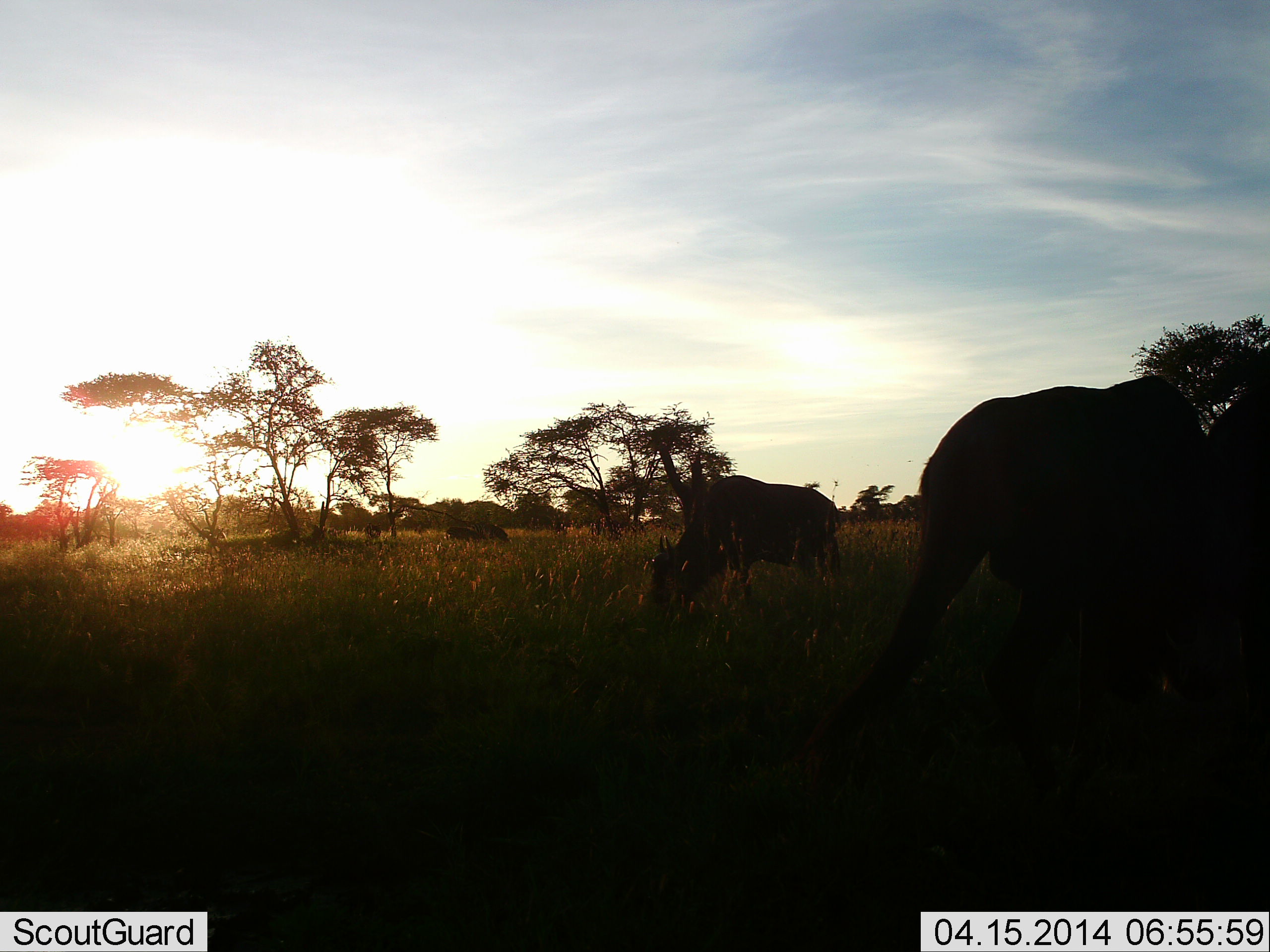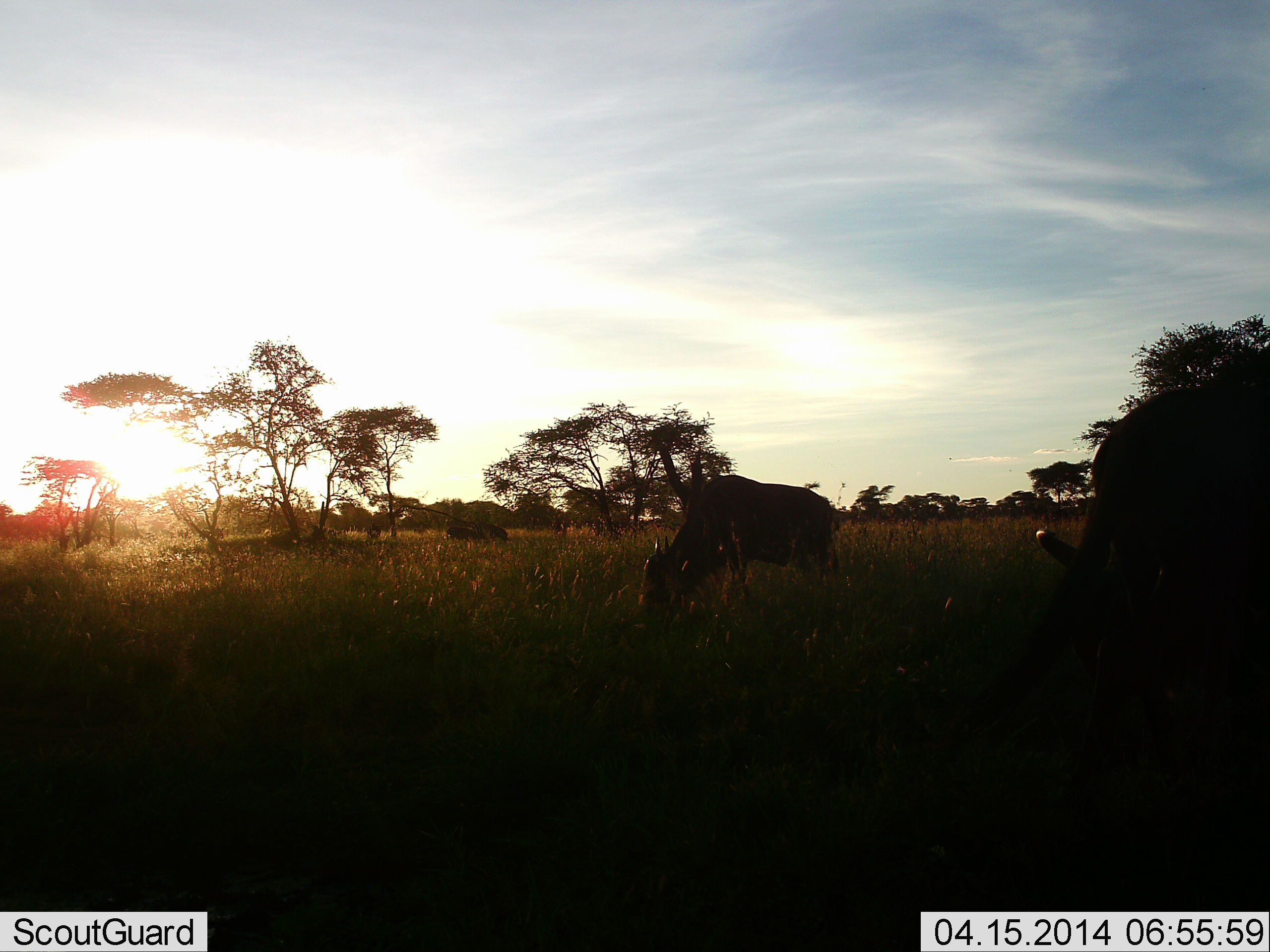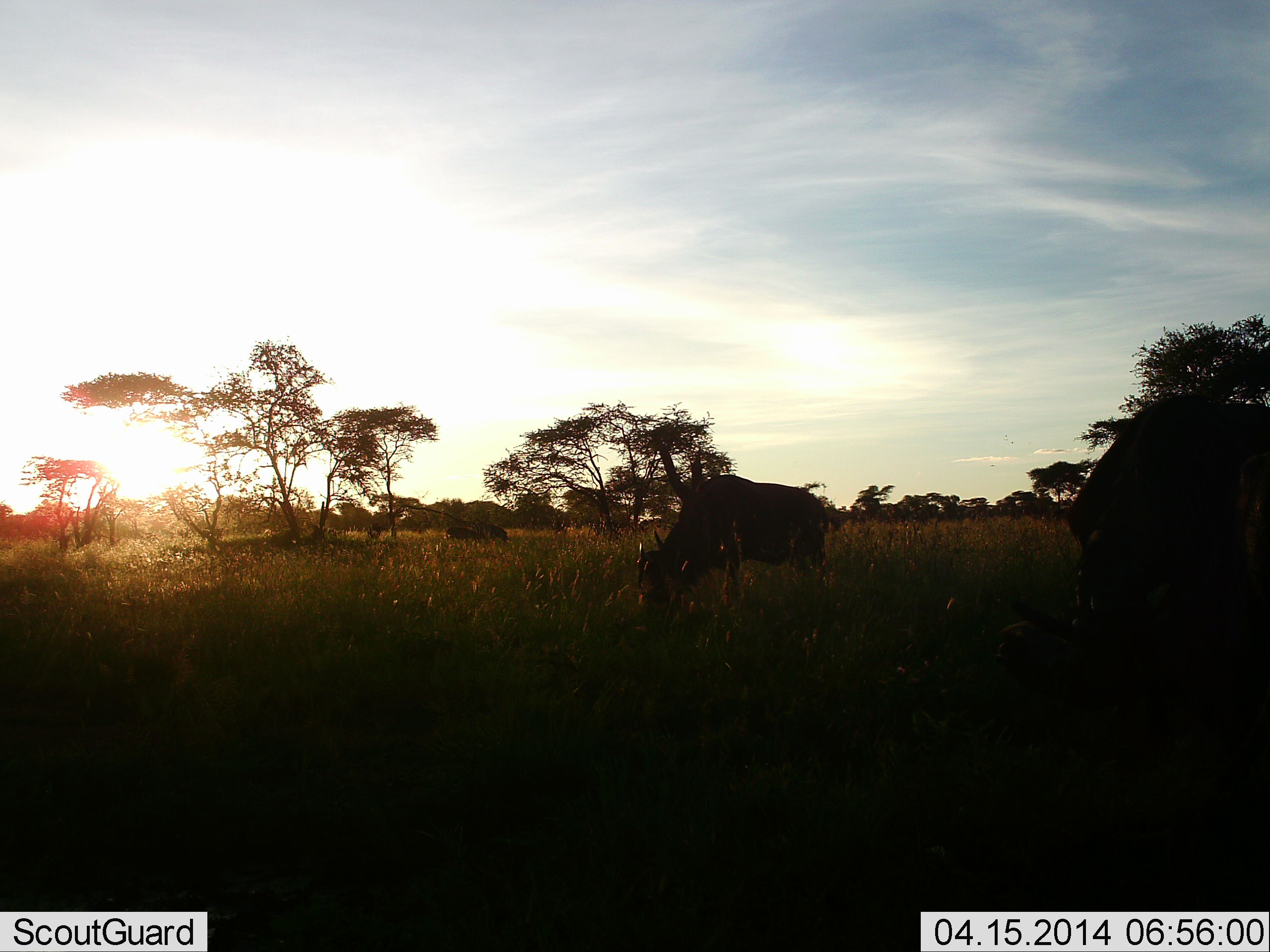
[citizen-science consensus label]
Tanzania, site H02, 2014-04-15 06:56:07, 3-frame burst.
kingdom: Animalia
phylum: Chordata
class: Mammalia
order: Artiodactyla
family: Bovidae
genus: Connochaetes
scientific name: Connochaetes taurinus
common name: blue wildebeest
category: wildebeest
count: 3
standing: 30%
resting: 0%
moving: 50%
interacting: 0%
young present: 0%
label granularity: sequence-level